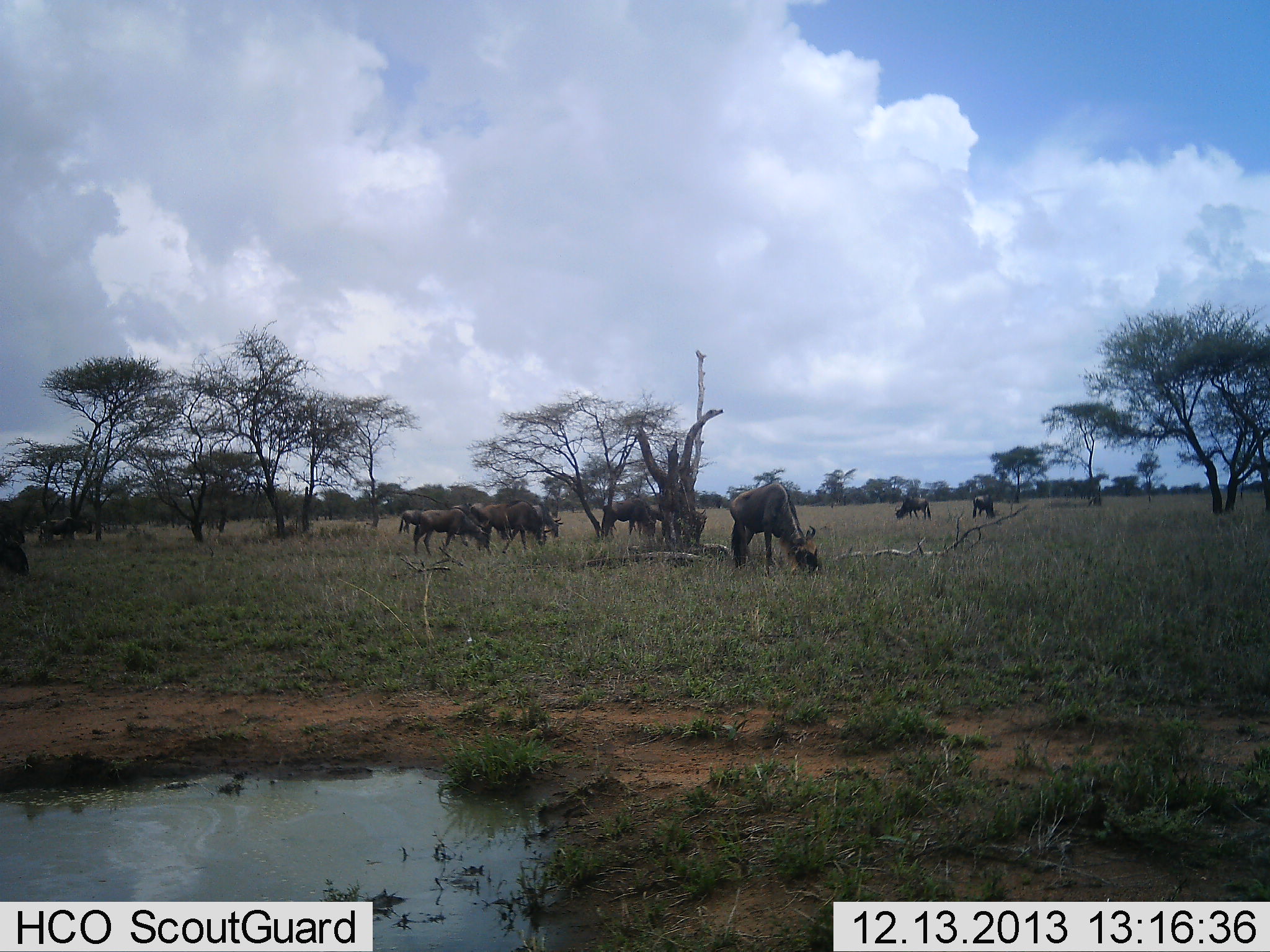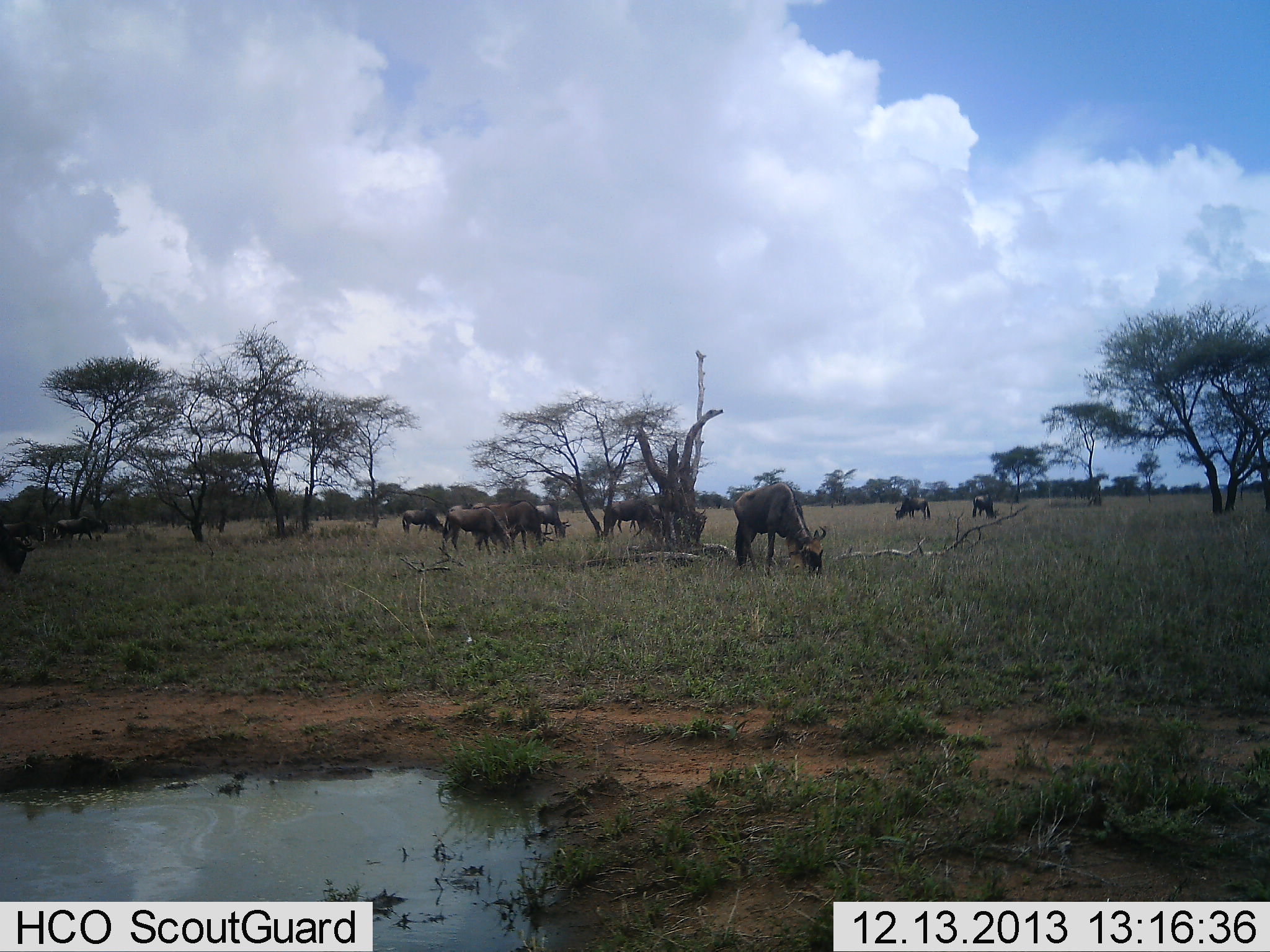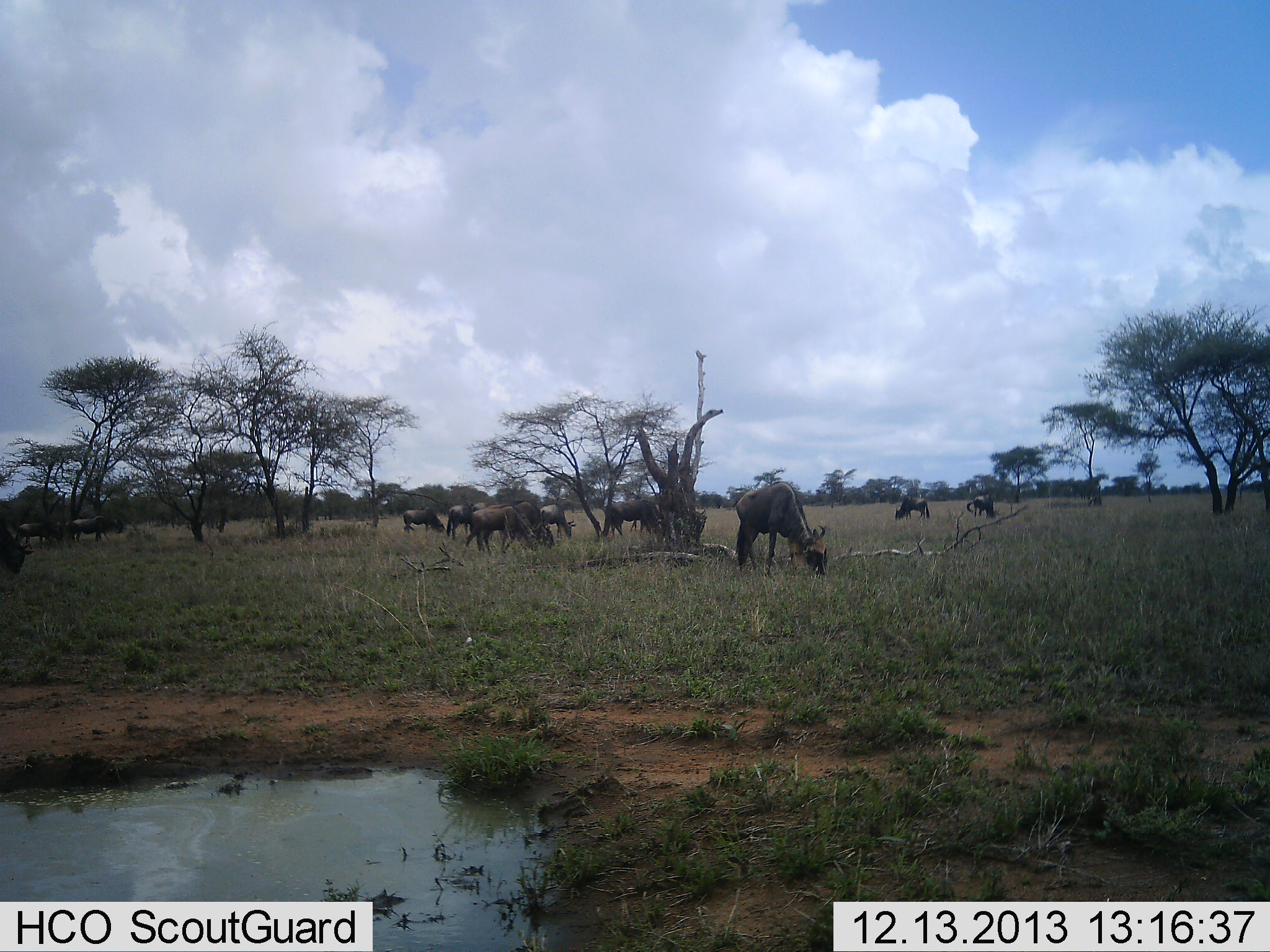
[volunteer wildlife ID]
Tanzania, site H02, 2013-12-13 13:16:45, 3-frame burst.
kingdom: Animalia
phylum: Chordata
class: Mammalia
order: Artiodactyla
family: Bovidae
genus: Connochaetes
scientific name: Connochaetes taurinus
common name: blue wildebeest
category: wildebeest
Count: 11-50.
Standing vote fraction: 40%.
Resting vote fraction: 10%.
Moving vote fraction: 40%.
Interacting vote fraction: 0%.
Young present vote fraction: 10%.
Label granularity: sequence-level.